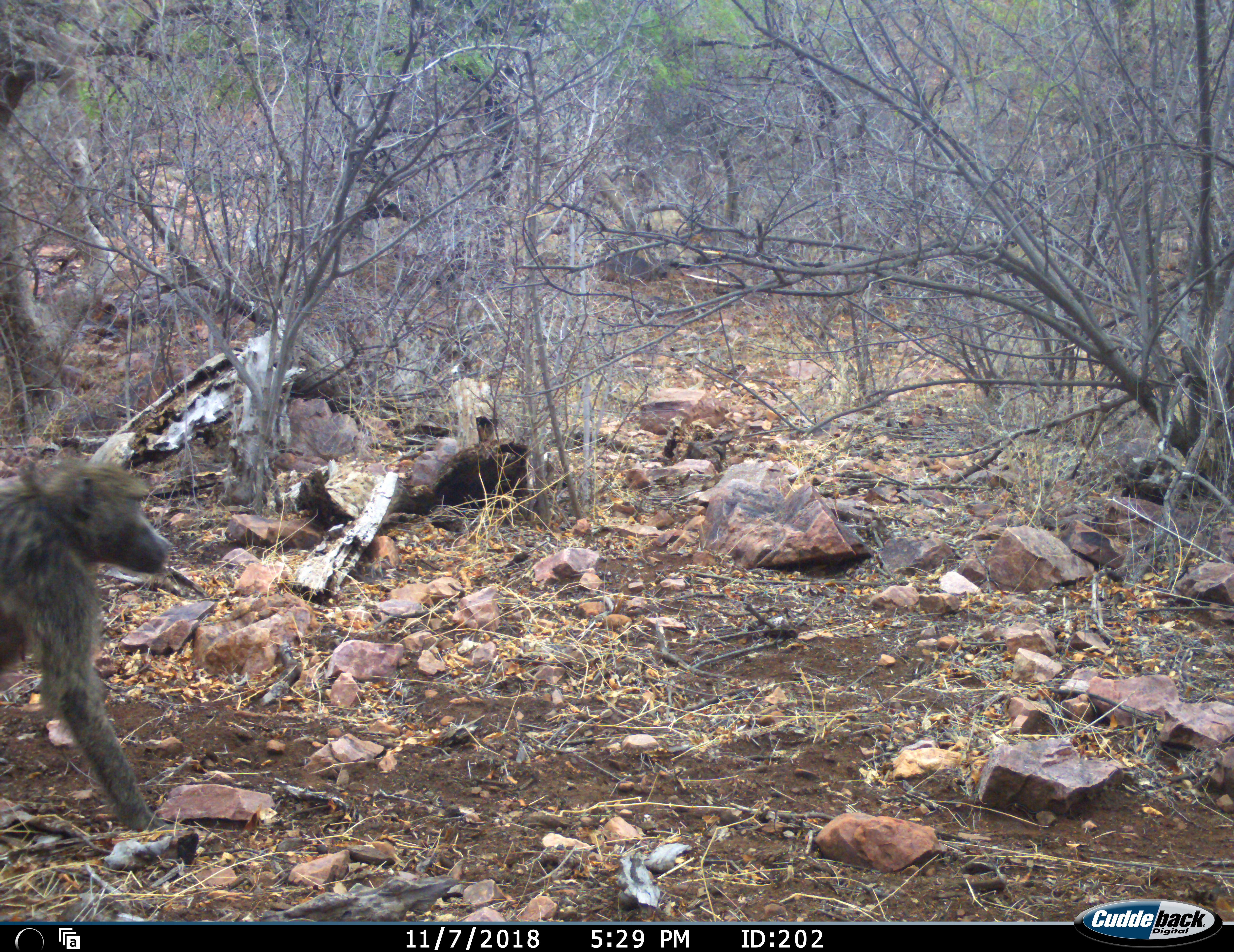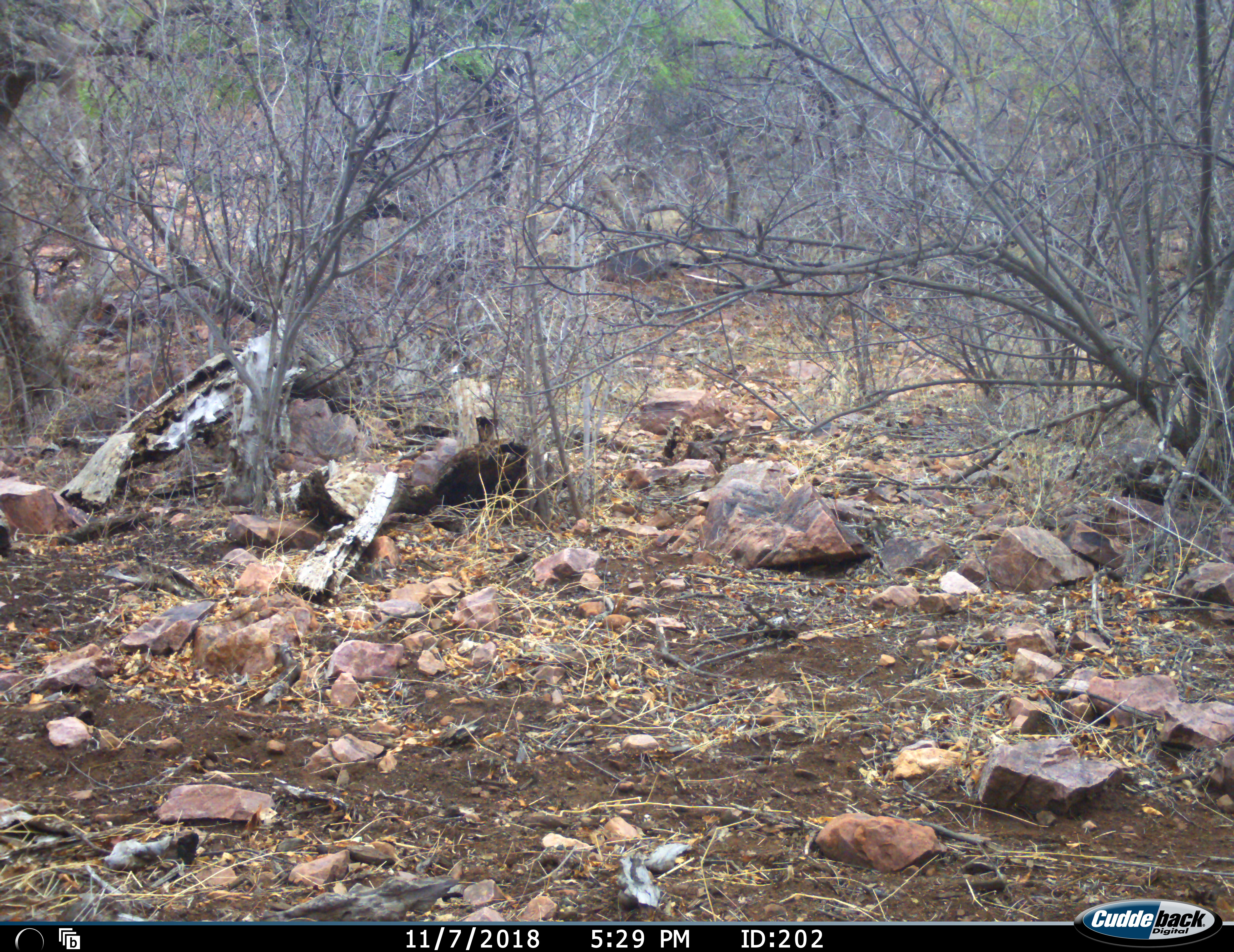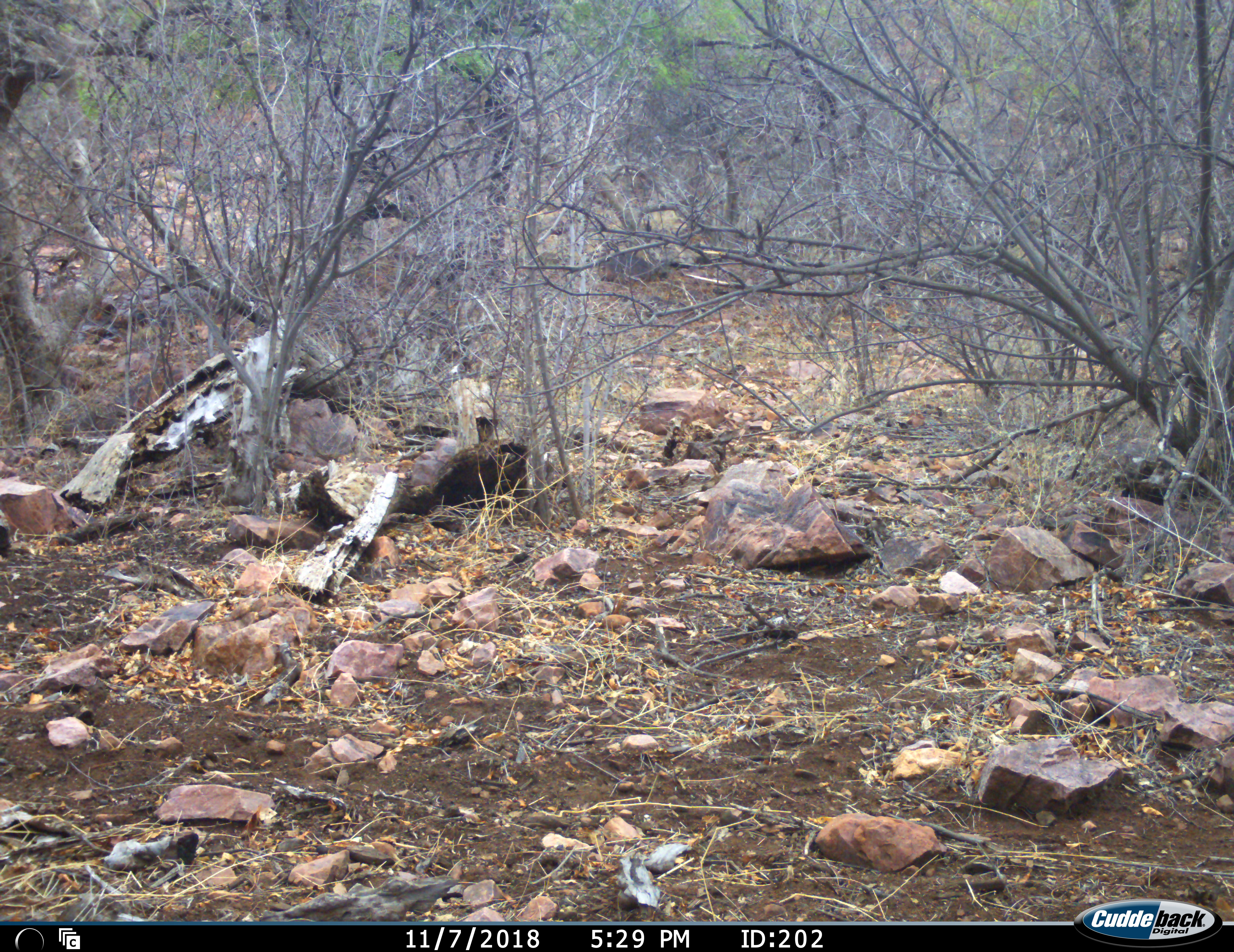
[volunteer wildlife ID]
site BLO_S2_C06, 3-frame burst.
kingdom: Animalia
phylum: Chordata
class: Mammalia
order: Primates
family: Cercopithecidae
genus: Papio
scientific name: Papio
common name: baboon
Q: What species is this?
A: Baboon (Papio).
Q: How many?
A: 2.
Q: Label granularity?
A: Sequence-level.